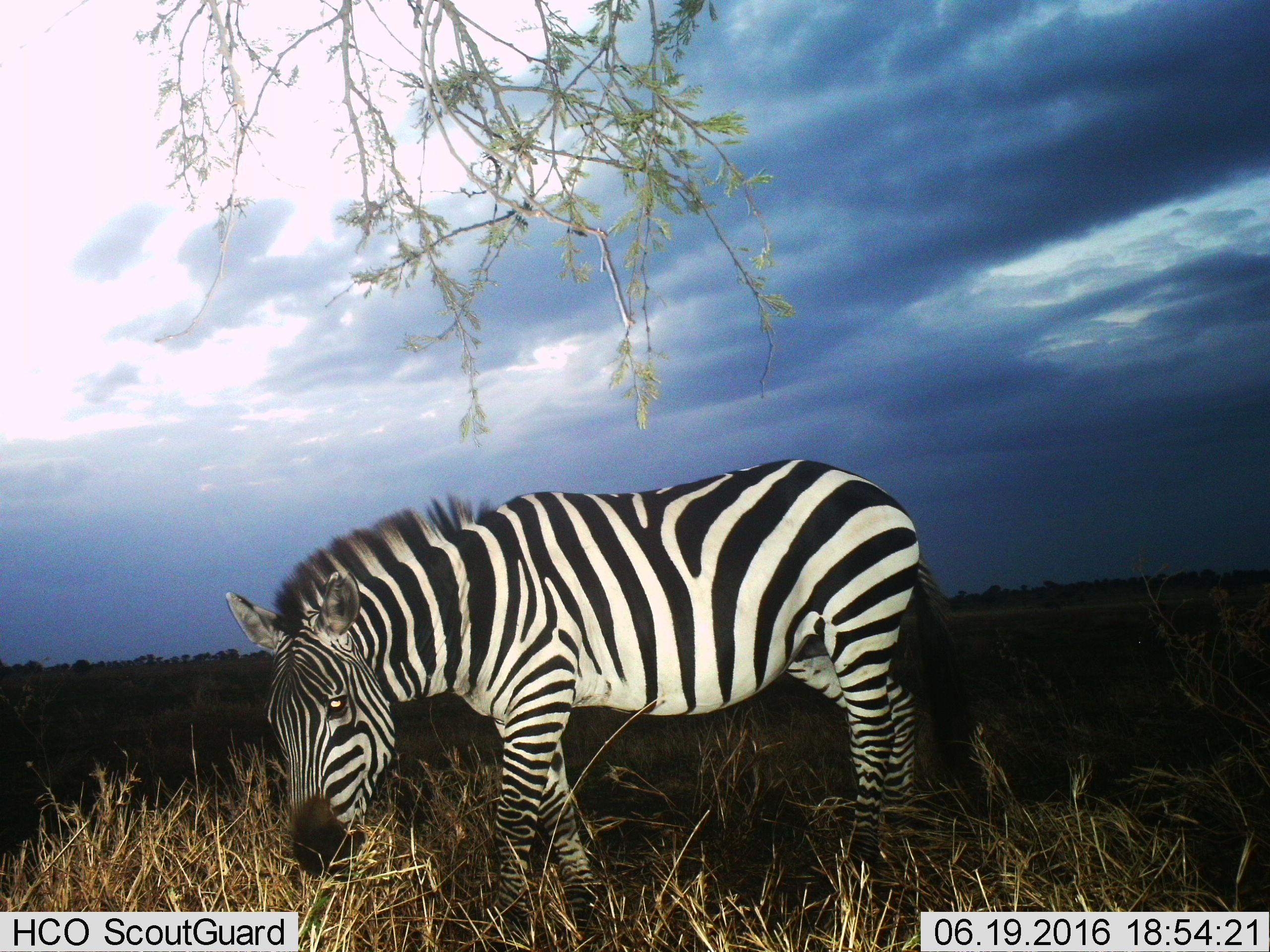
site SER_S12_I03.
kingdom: Animalia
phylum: Chordata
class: Mammalia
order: Perissodactyla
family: Equidae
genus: Equus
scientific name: Equus quagga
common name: plains zebra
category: zebraplains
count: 1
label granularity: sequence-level